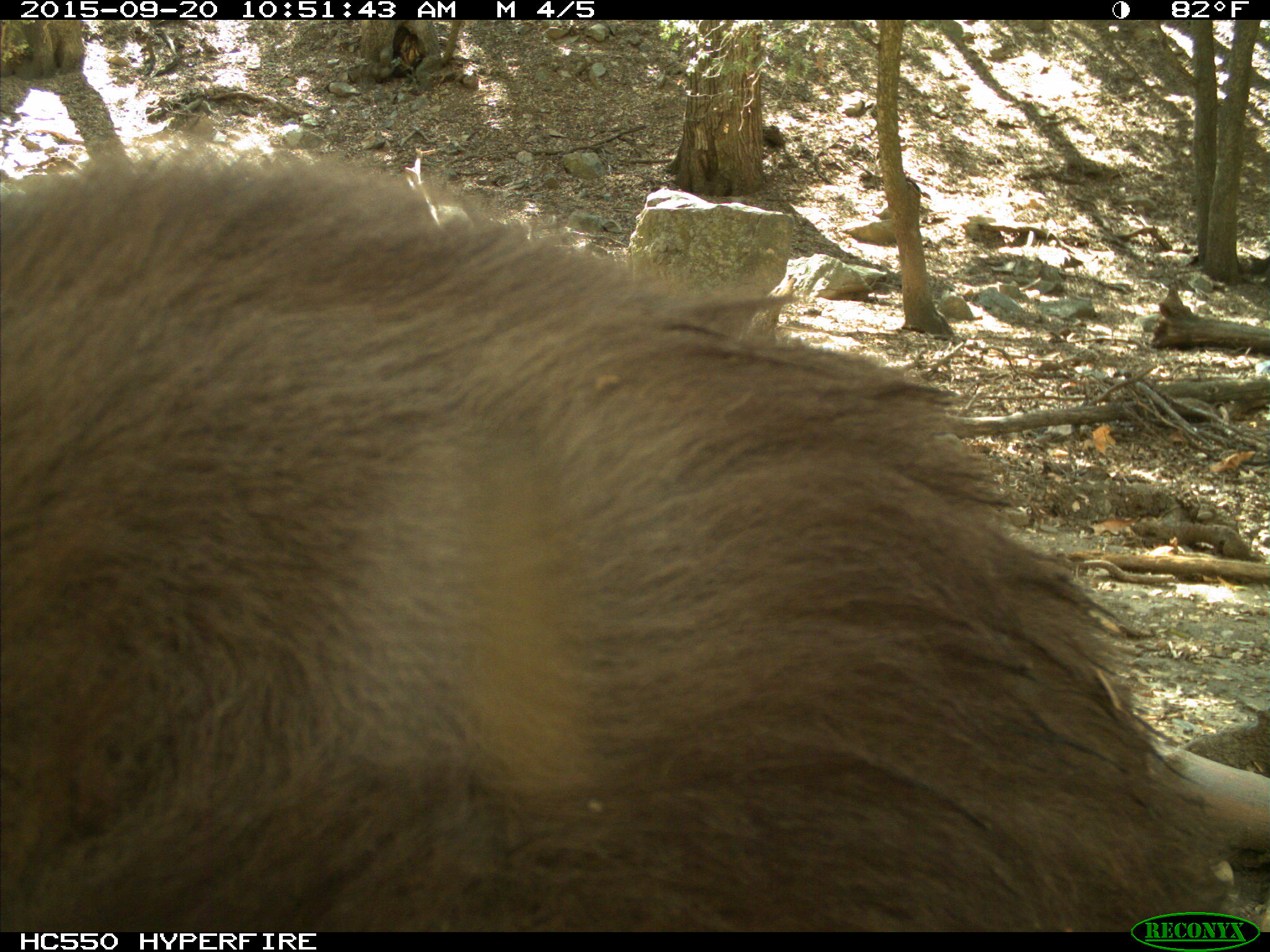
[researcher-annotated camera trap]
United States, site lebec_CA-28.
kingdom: Animalia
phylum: Chordata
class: Mammalia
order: Carnivora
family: Ursidae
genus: Ursus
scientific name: Ursus americanus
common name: american black bear